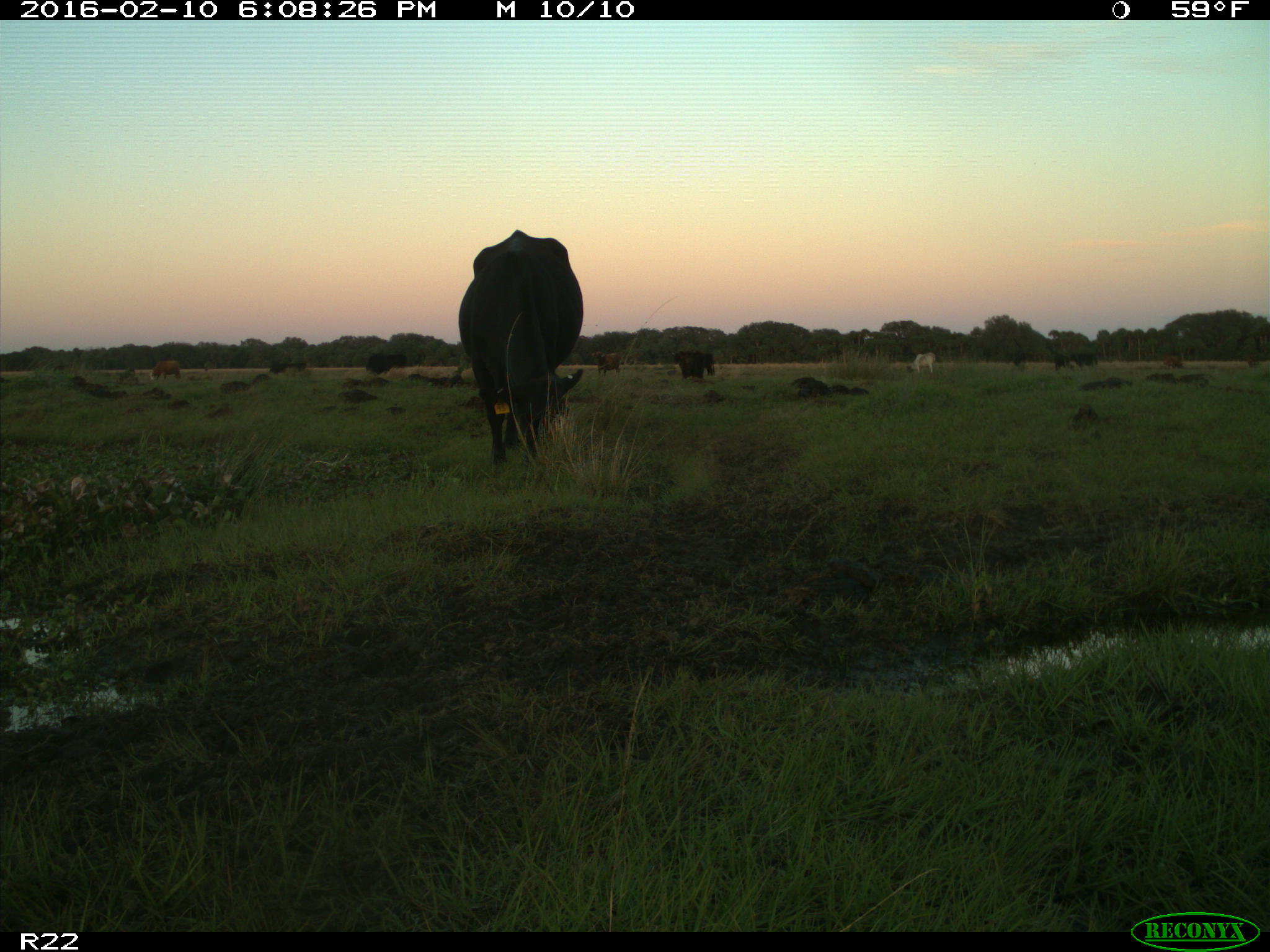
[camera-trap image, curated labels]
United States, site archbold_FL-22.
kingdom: Animalia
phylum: Chordata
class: Mammalia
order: Artiodactyla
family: Bovidae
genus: Bos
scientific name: Bos taurus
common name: domestic cow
Bos taurus (domestic cow).